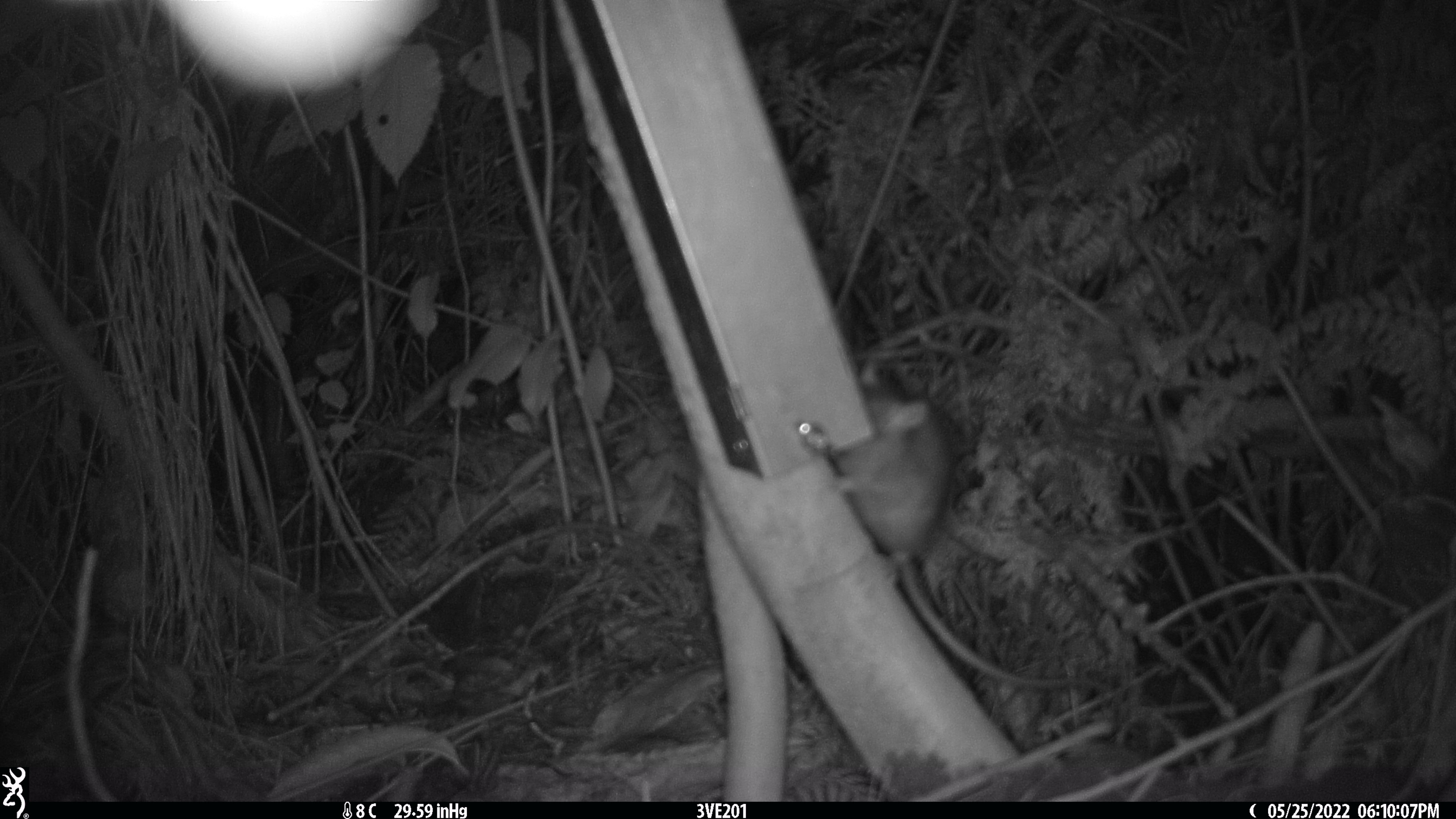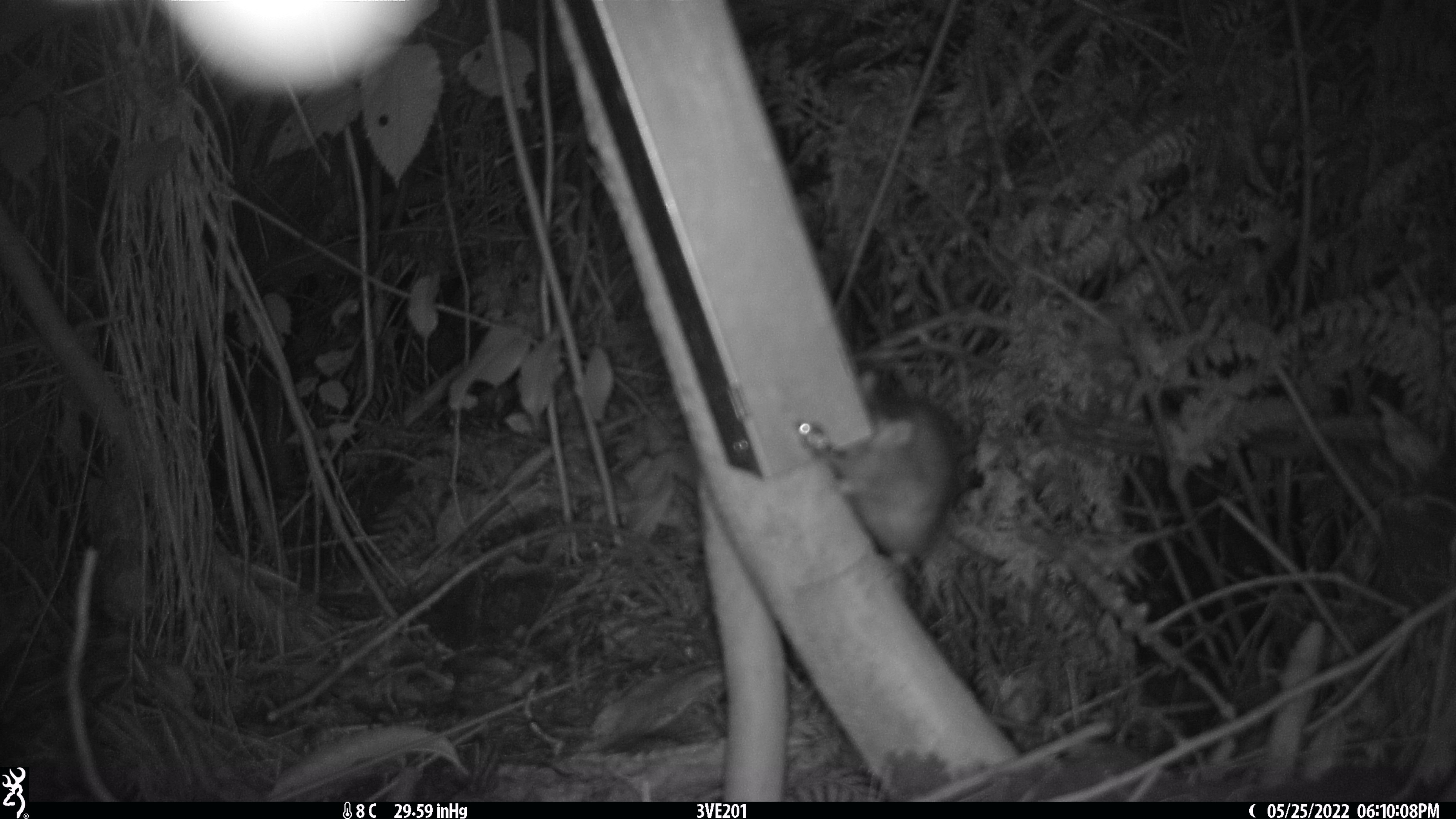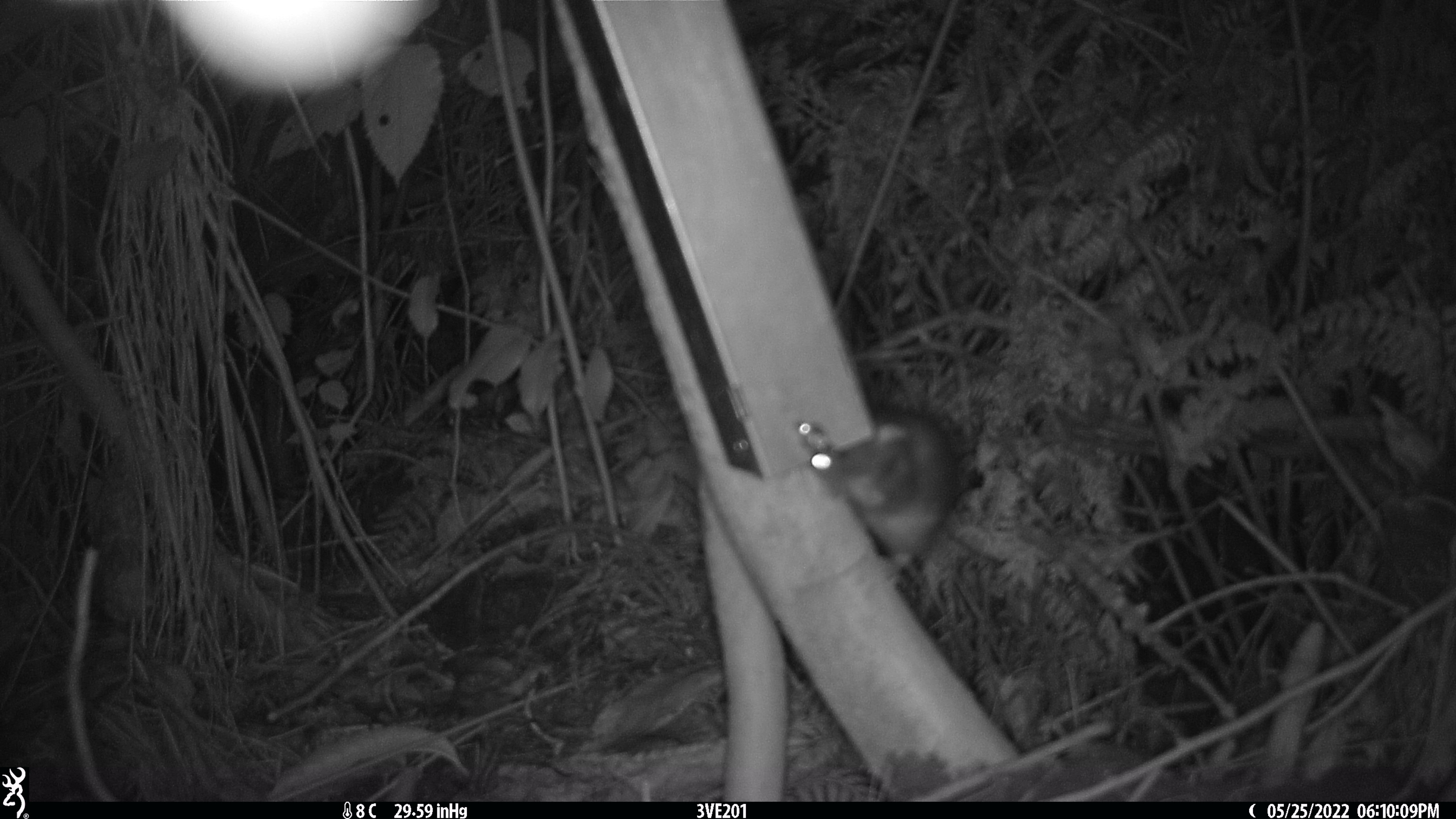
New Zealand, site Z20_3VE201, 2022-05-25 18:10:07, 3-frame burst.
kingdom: Animalia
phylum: Chordata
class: Mammalia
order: Rodentia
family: Muridae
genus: Rattus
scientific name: Rattus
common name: rat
Rat (Rattus).